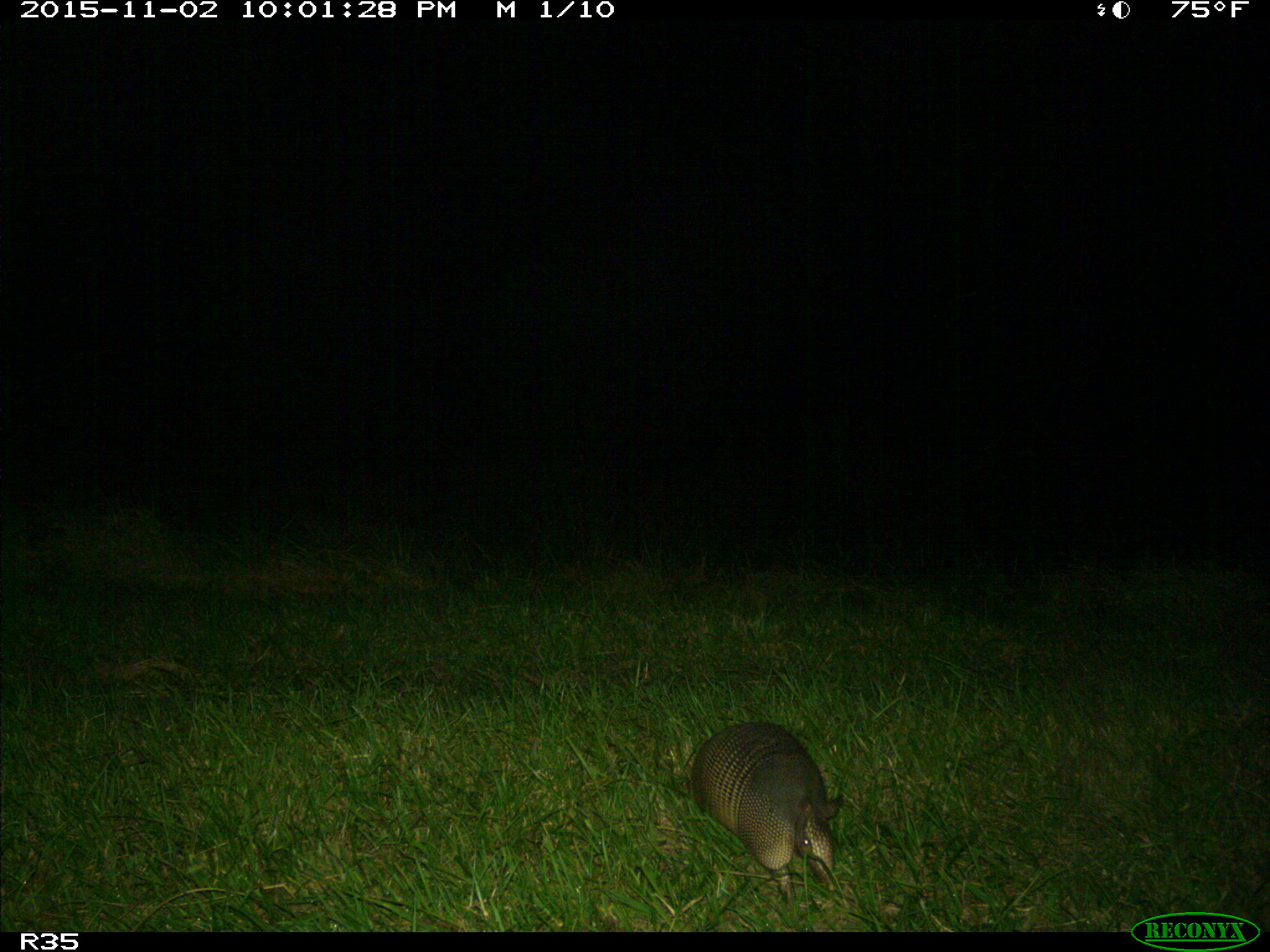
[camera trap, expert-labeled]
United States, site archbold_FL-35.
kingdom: Animalia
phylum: Chordata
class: Mammalia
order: Cingulata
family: Dasypodidae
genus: Dasypus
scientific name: Dasypus novemcinctus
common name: nine-banded armadillo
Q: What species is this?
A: Dasypus novemcinctus (nine-banded armadillo).